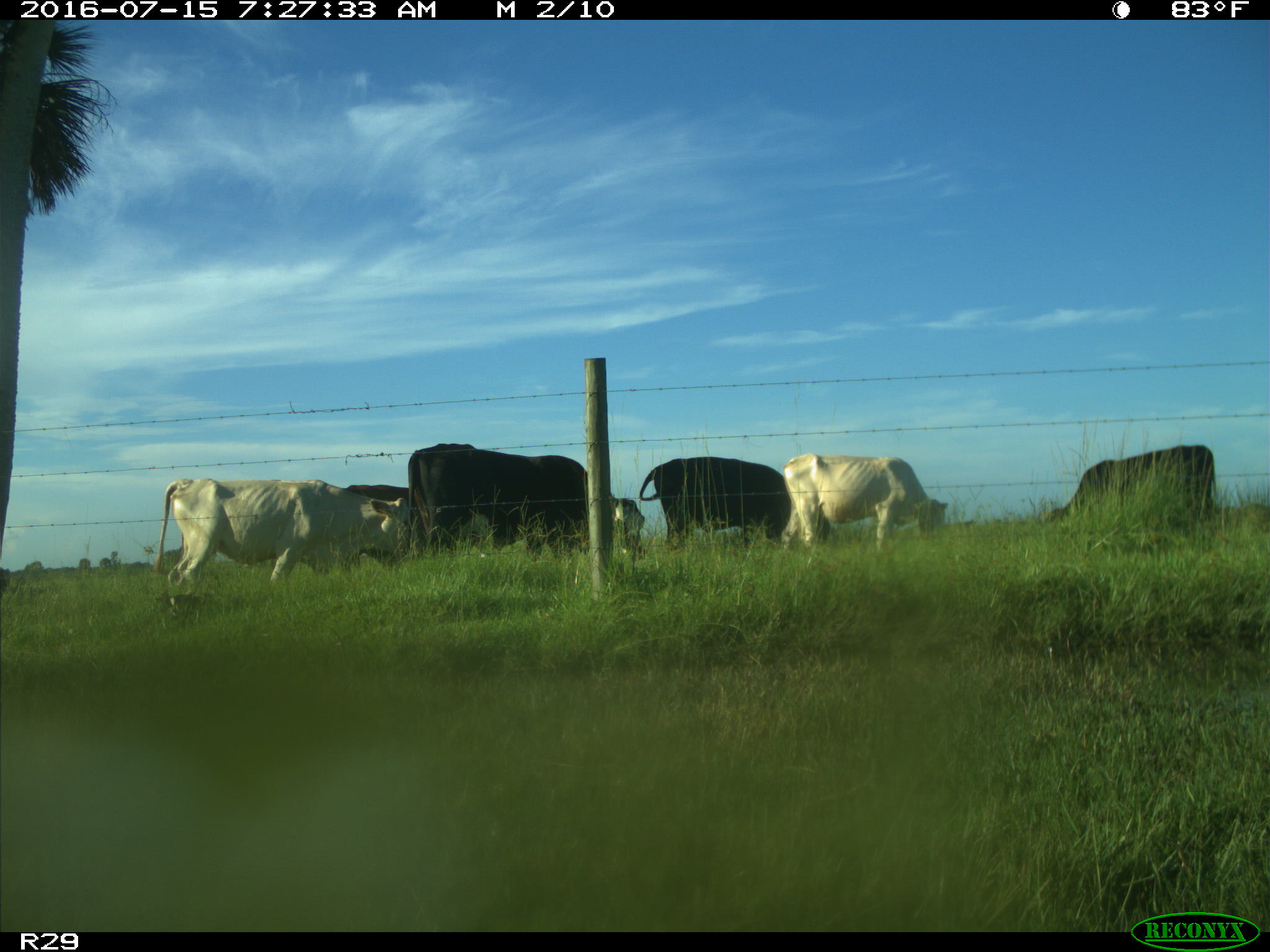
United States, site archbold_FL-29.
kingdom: Animalia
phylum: Chordata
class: Mammalia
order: Artiodactyla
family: Bovidae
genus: Bos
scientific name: Bos taurus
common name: domestic cow